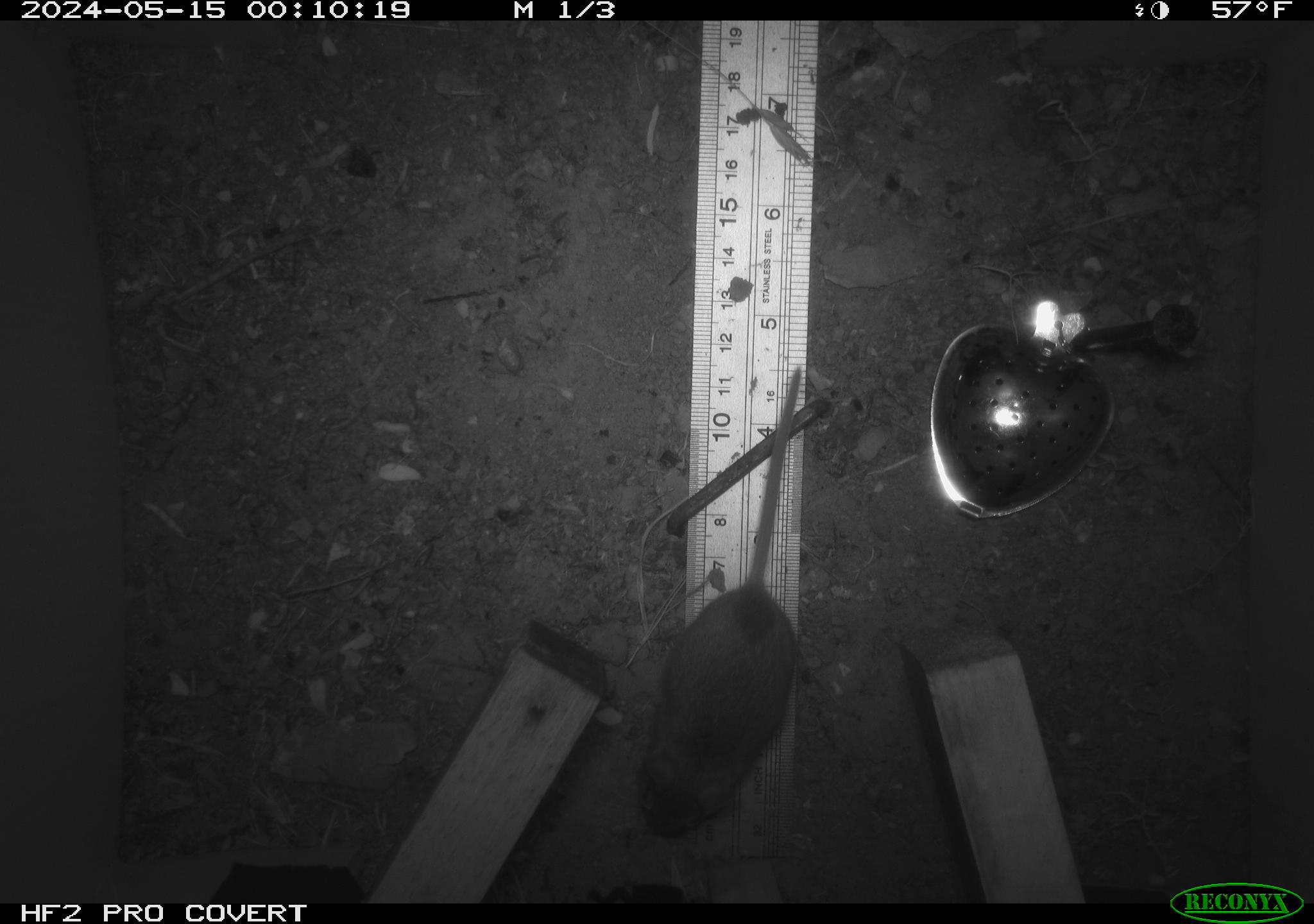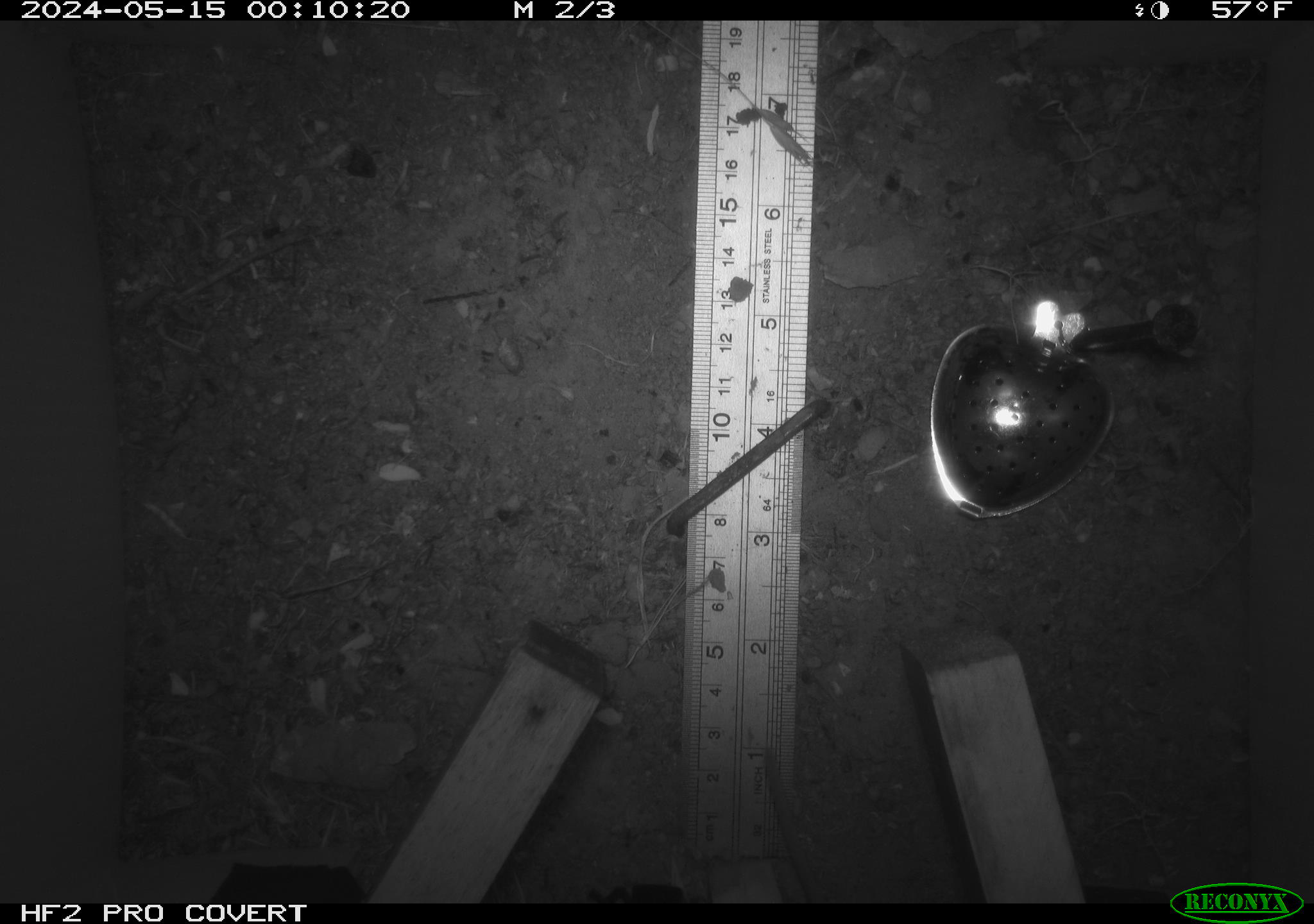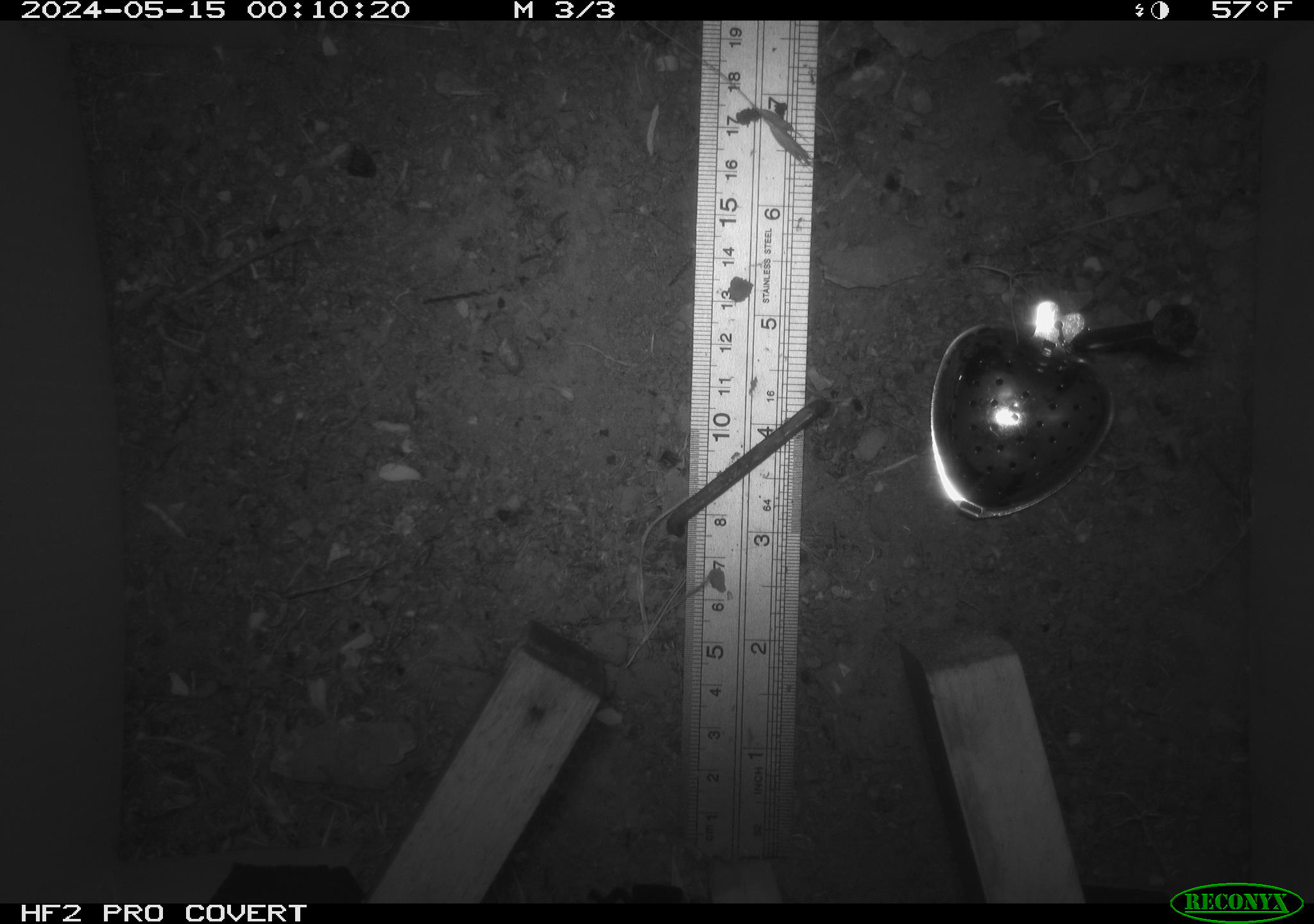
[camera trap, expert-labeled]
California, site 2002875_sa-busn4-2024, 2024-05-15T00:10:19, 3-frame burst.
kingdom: Animalia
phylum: Chordata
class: Mammalia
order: Rodentia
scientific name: Rodentia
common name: rodent